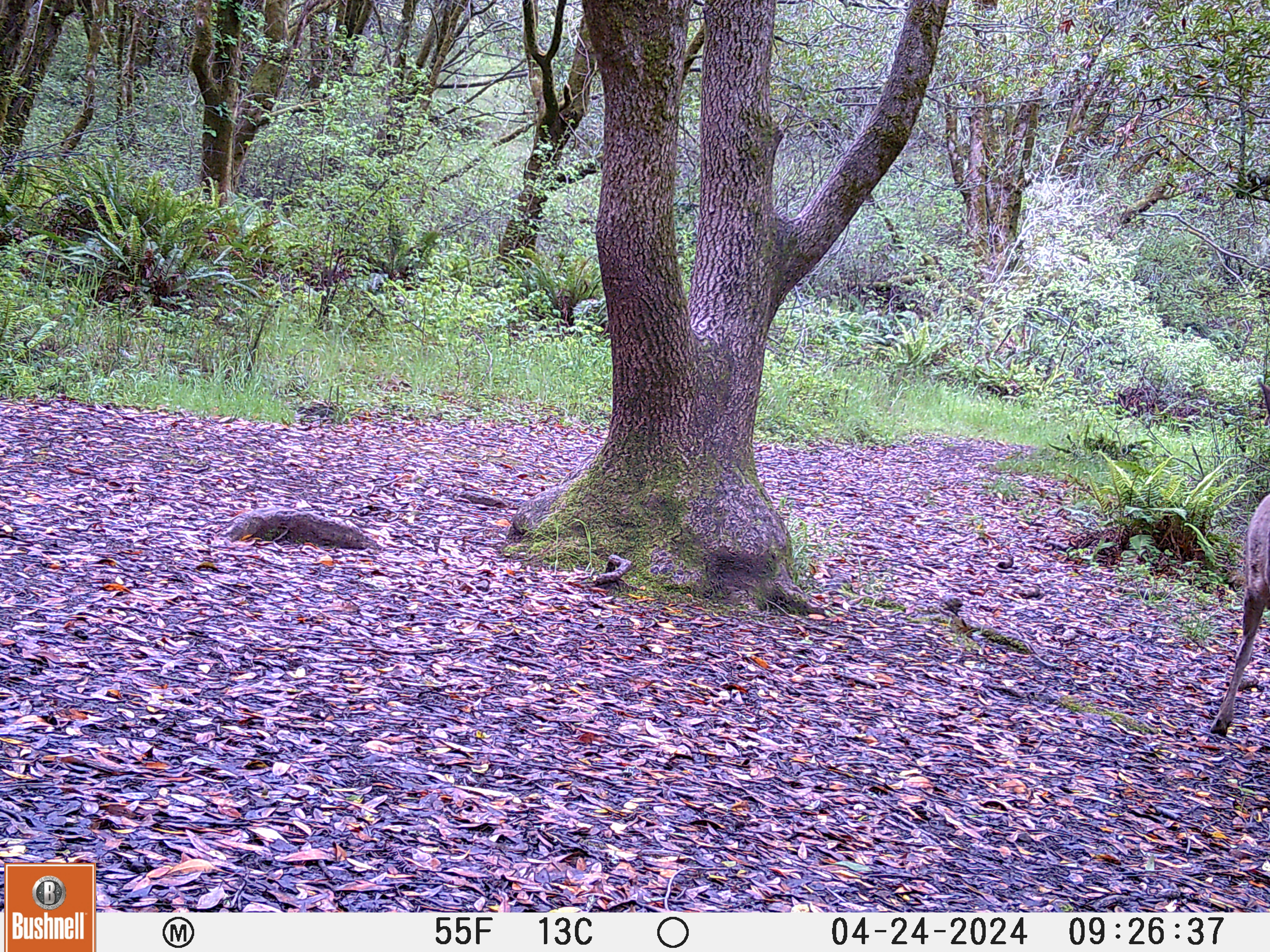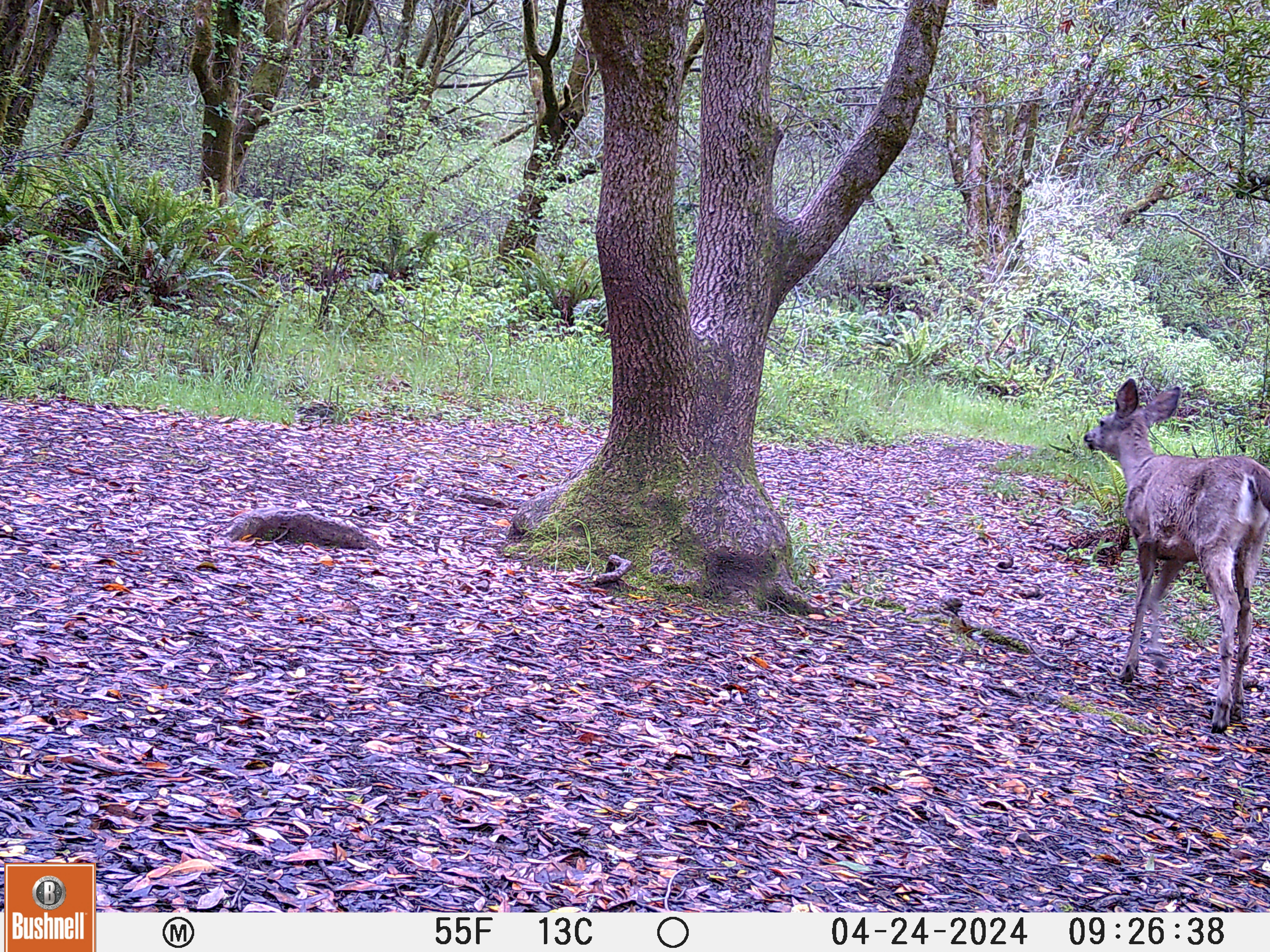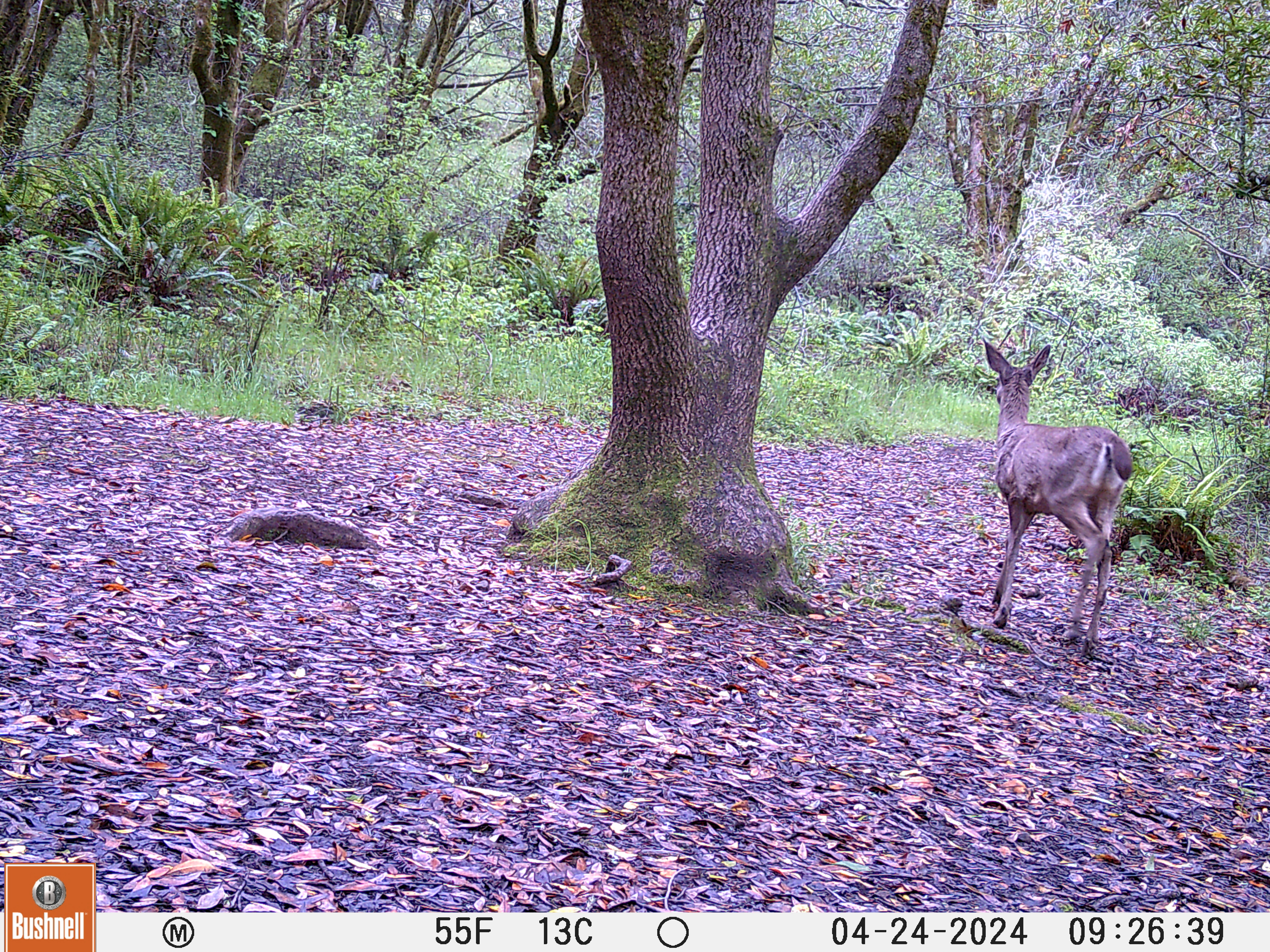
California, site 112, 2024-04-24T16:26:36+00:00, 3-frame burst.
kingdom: Animalia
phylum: Chordata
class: Mammalia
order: Artiodactyla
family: Cervidae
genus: Odocoileus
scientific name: Odocoileus hemionus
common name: mule deer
Mule deer (Odocoileus hemionus).